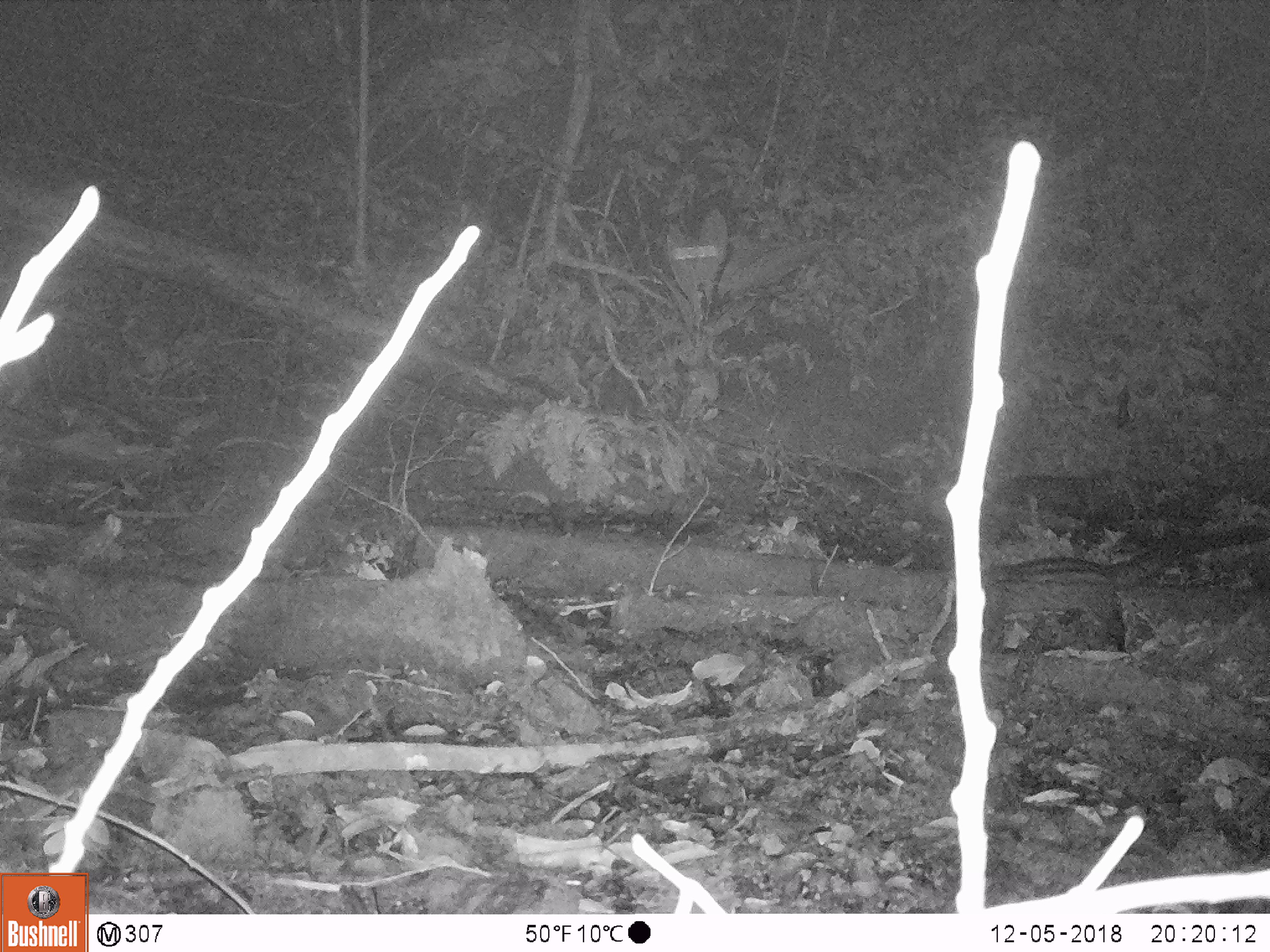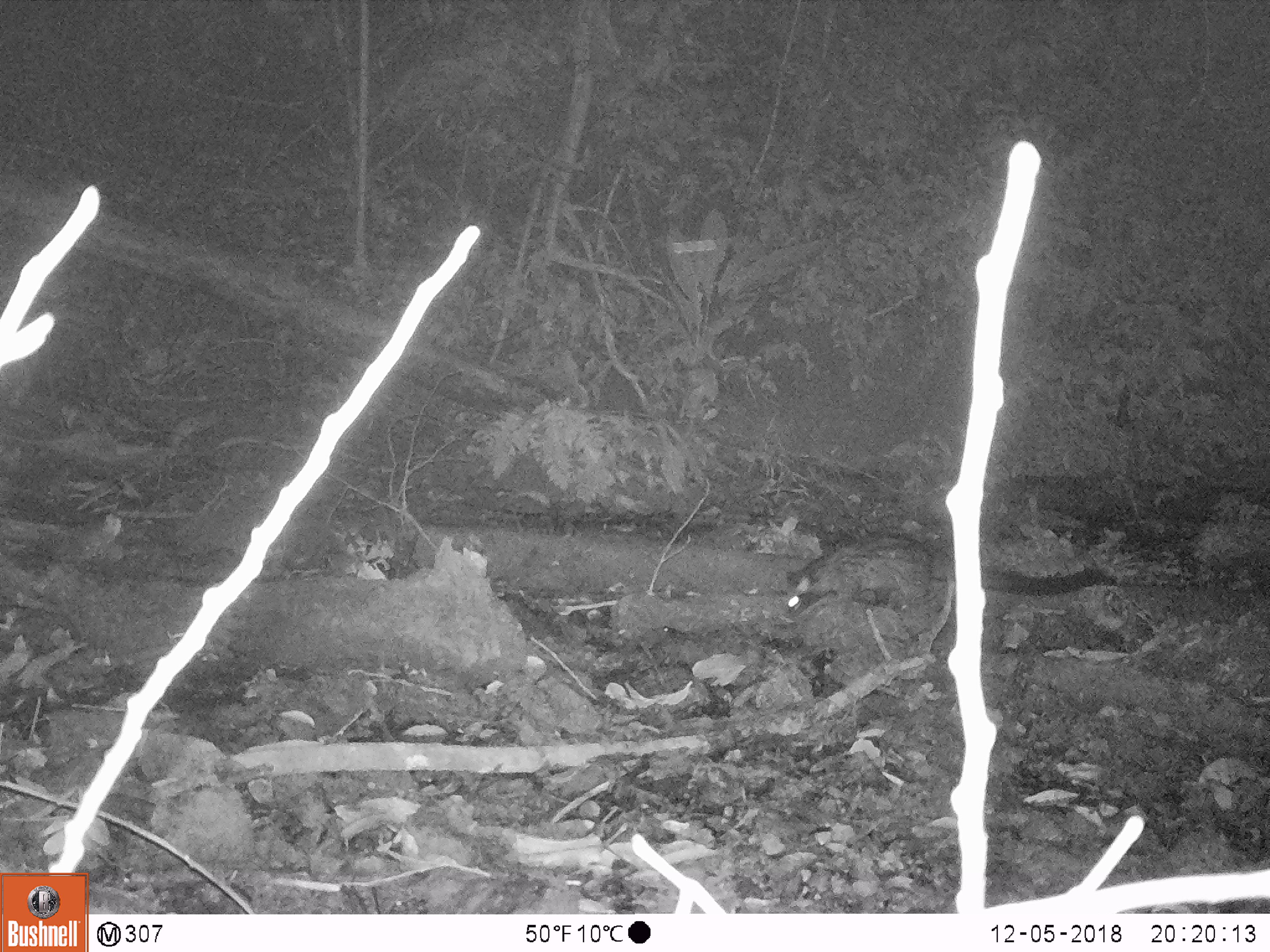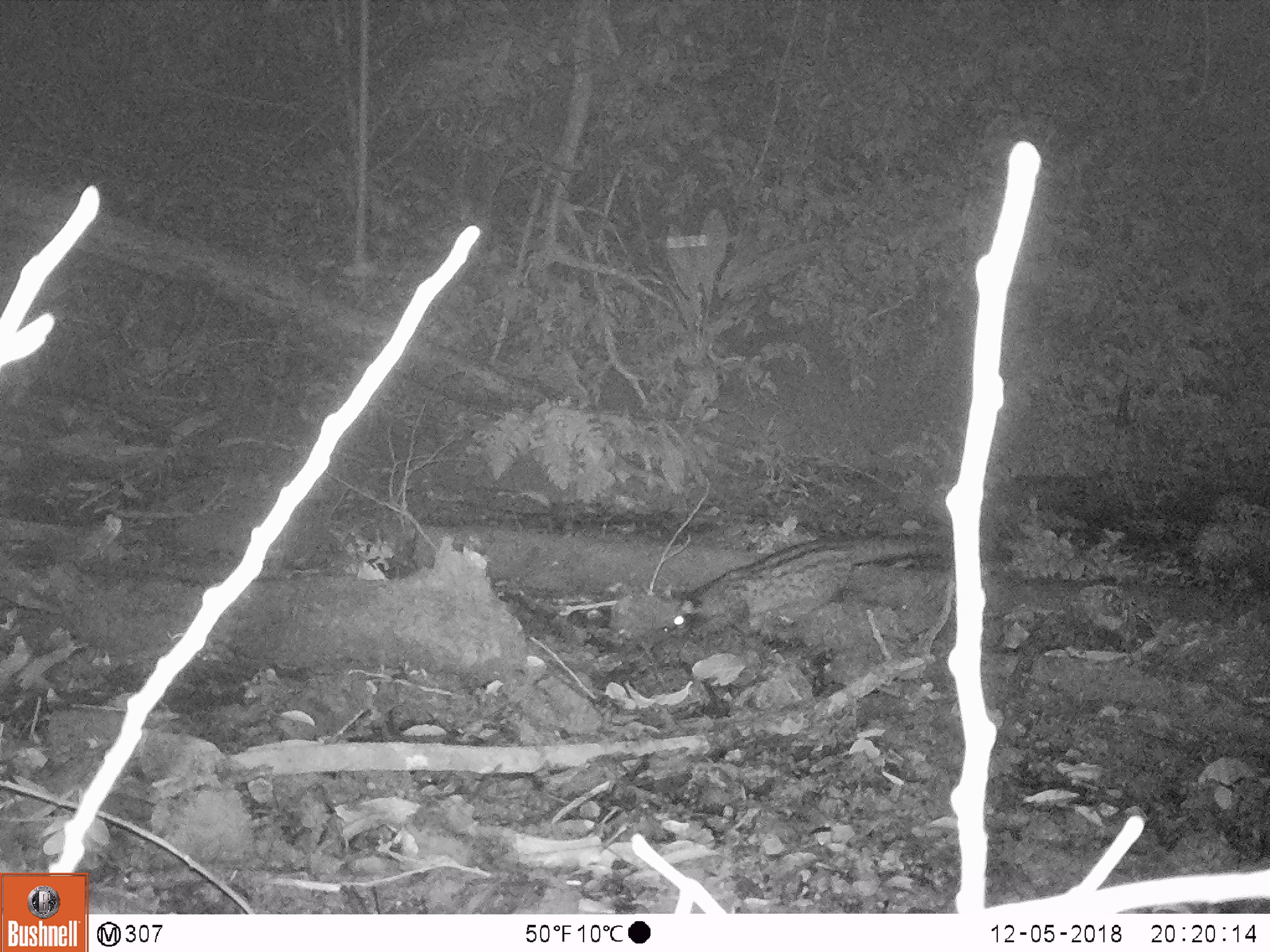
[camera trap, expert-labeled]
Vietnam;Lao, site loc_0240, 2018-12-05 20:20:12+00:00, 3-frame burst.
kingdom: Animalia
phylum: Chordata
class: Mammalia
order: Carnivora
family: Viverridae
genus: Paradoxurus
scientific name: Paradoxurus hermaphroditus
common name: common palm civet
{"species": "common palm civet (Paradoxurus hermaphroditus)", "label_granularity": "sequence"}